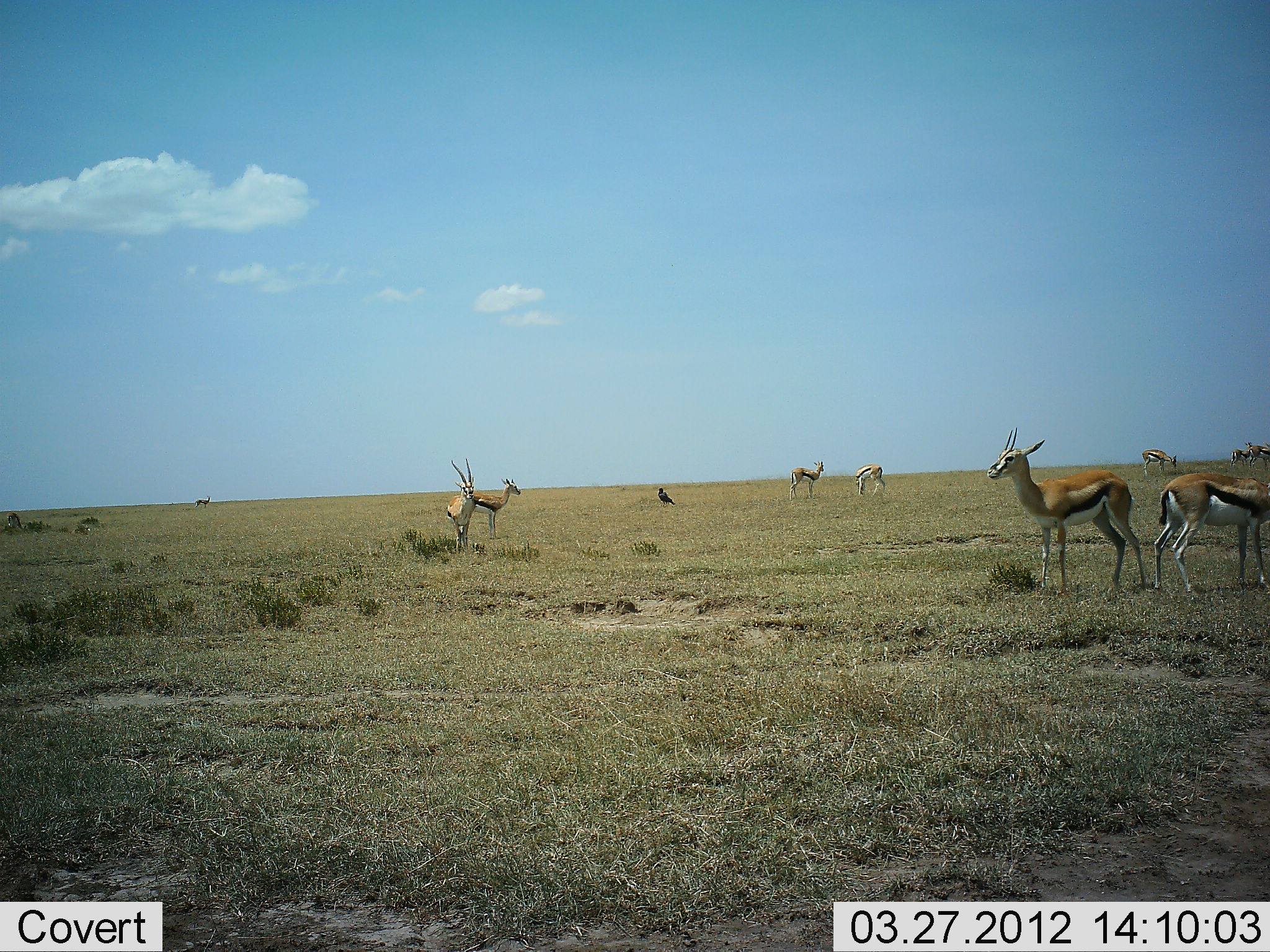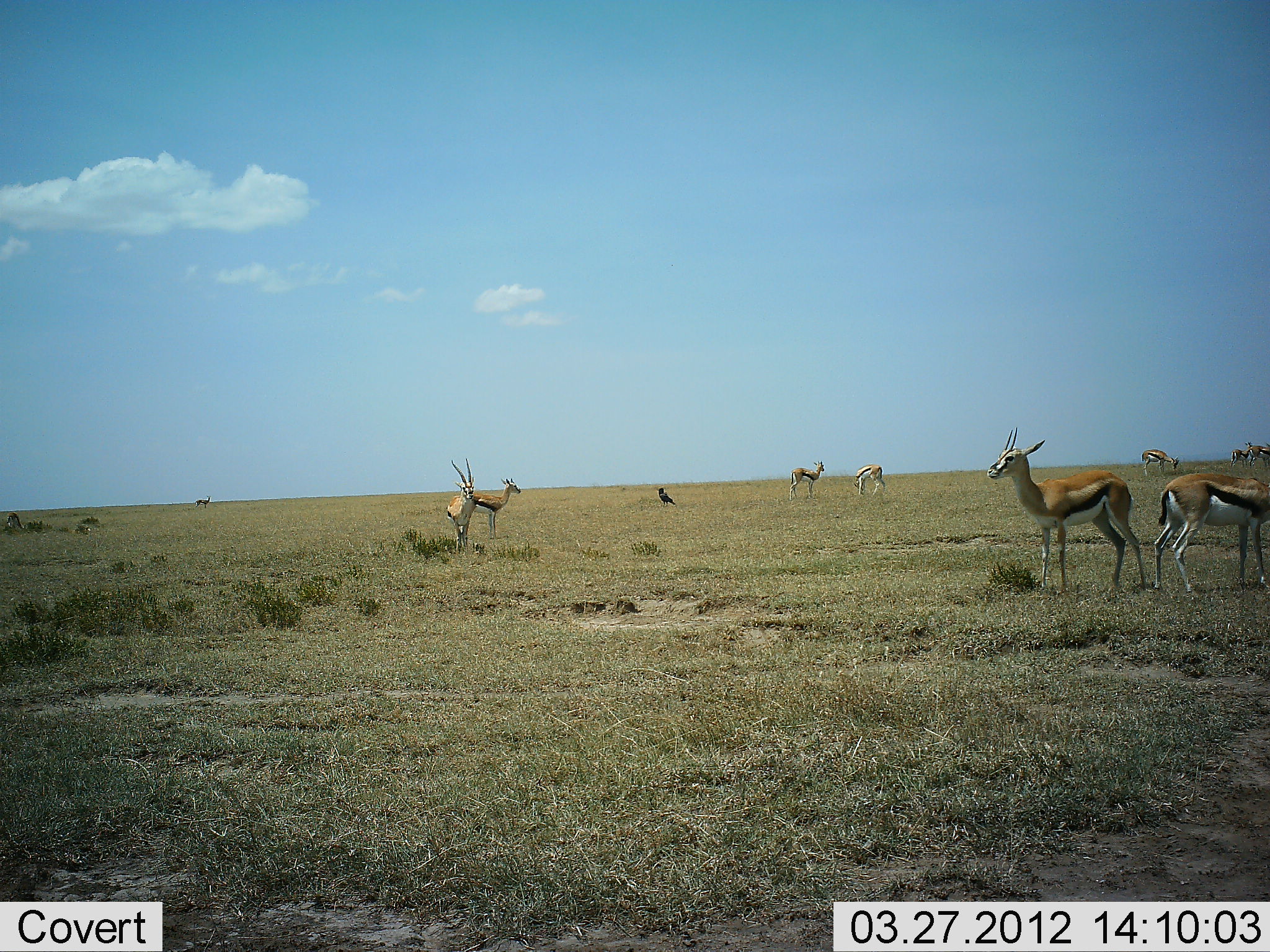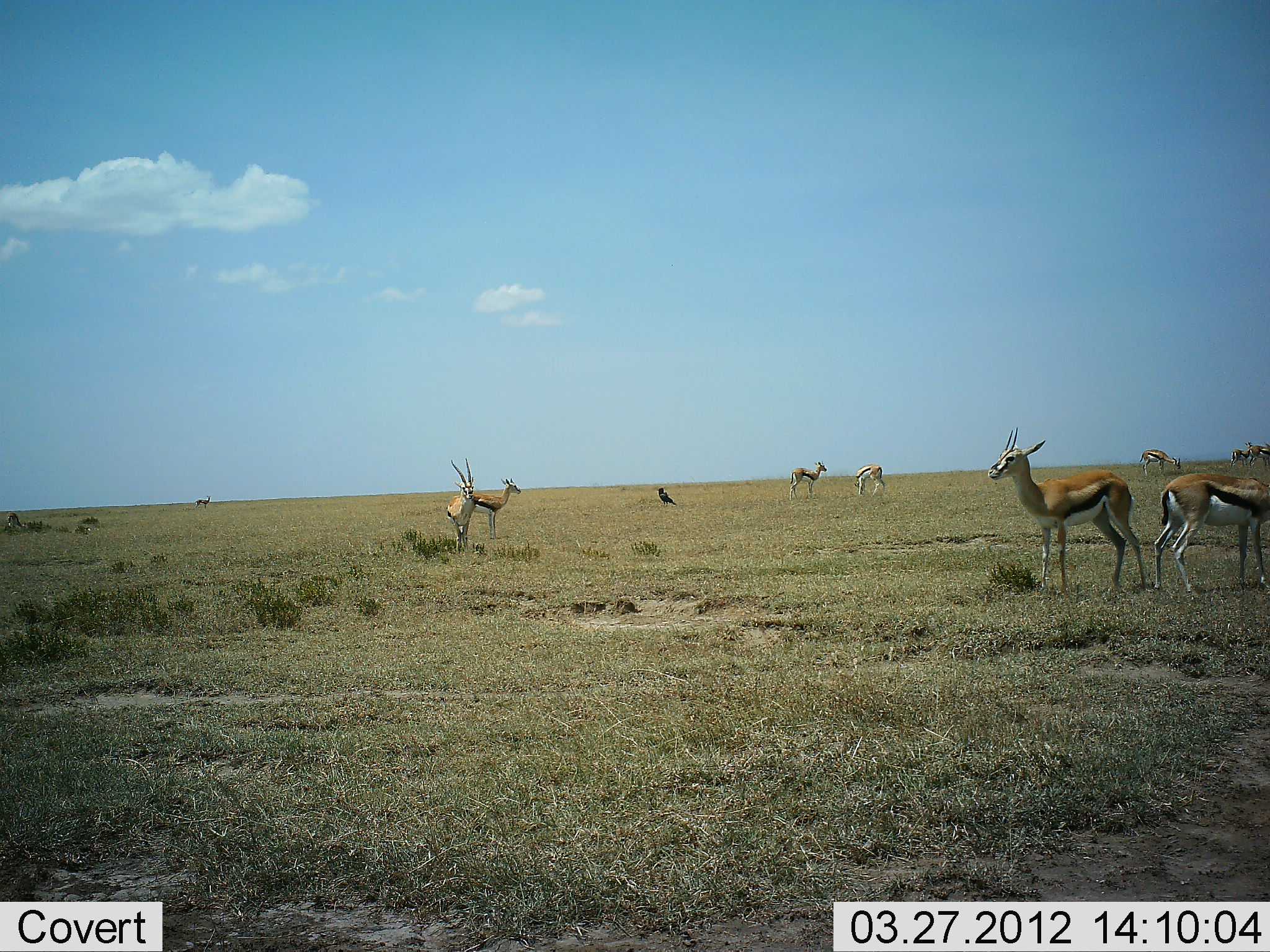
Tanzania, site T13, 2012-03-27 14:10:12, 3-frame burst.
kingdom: Animalia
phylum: Chordata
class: Mammalia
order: Artiodactyla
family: Bovidae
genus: Eudorcas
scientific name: Eudorcas thomsonii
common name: thomson's gazelle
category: gazellethomsons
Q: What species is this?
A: Gazellethomsons (thomson's gazelle) (Eudorcas thomsonii).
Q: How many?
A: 10.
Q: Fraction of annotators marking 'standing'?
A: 100%.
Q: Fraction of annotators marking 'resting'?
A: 3%.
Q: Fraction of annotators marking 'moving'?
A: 6%.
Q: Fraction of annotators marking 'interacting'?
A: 0%.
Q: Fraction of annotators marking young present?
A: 0%.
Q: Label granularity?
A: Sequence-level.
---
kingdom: Animalia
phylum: Chordata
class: Aves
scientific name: Aves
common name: bird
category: otherbird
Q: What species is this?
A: Otherbird (bird) (Aves).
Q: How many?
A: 1.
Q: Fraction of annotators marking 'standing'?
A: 96%.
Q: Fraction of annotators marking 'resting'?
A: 4%.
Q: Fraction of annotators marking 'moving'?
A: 0%.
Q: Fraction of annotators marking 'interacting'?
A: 0%.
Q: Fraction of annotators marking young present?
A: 0%.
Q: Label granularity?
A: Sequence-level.